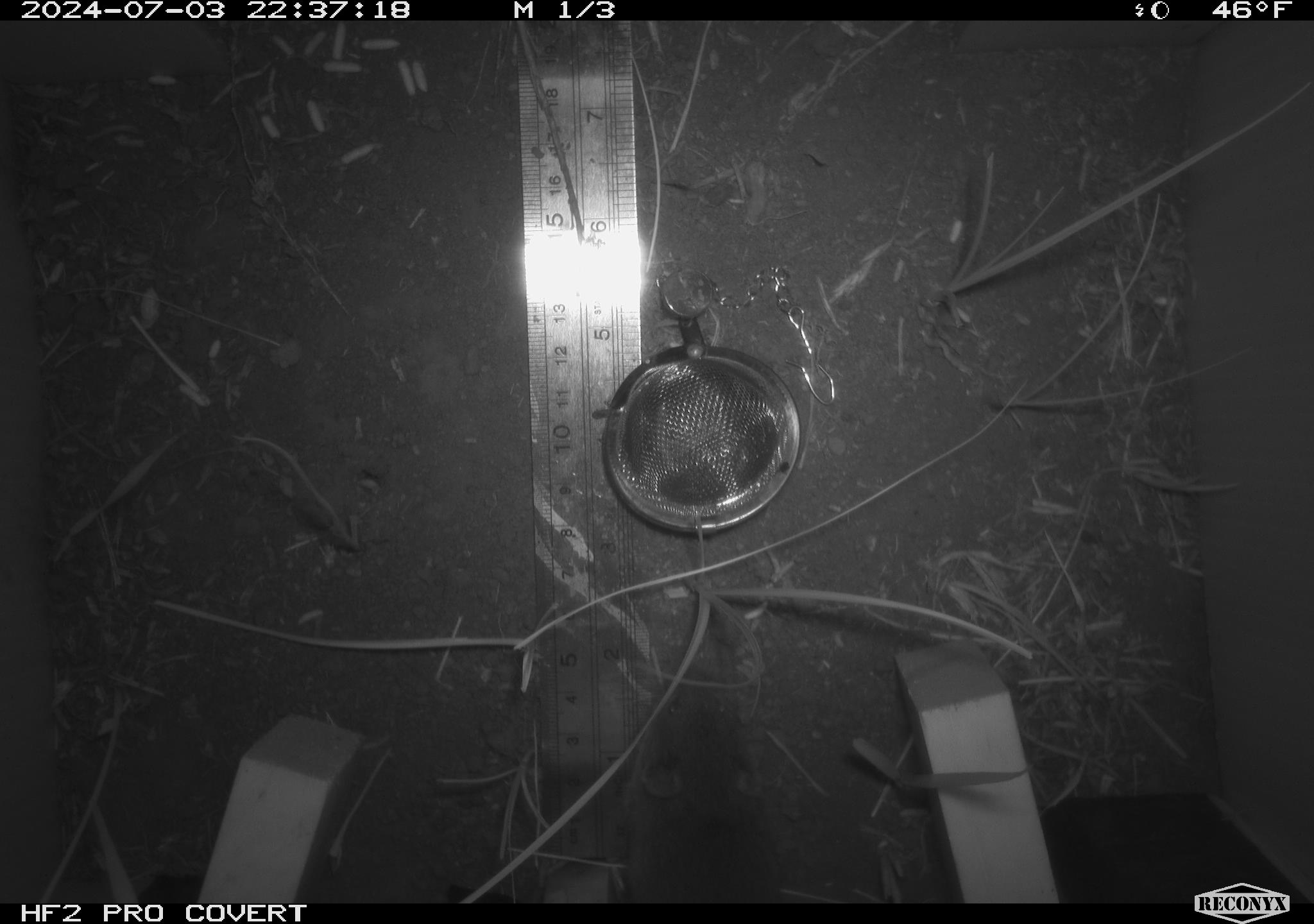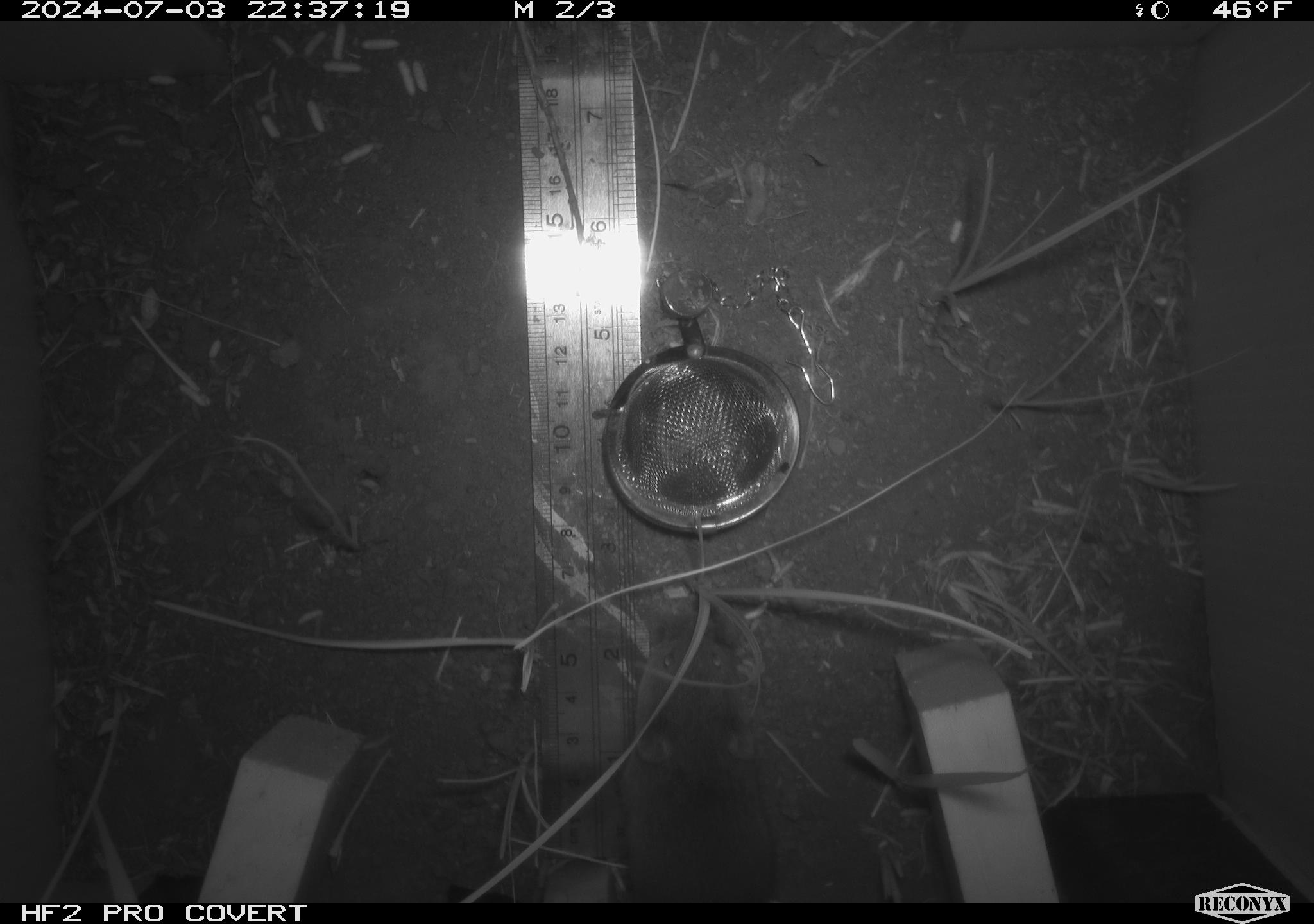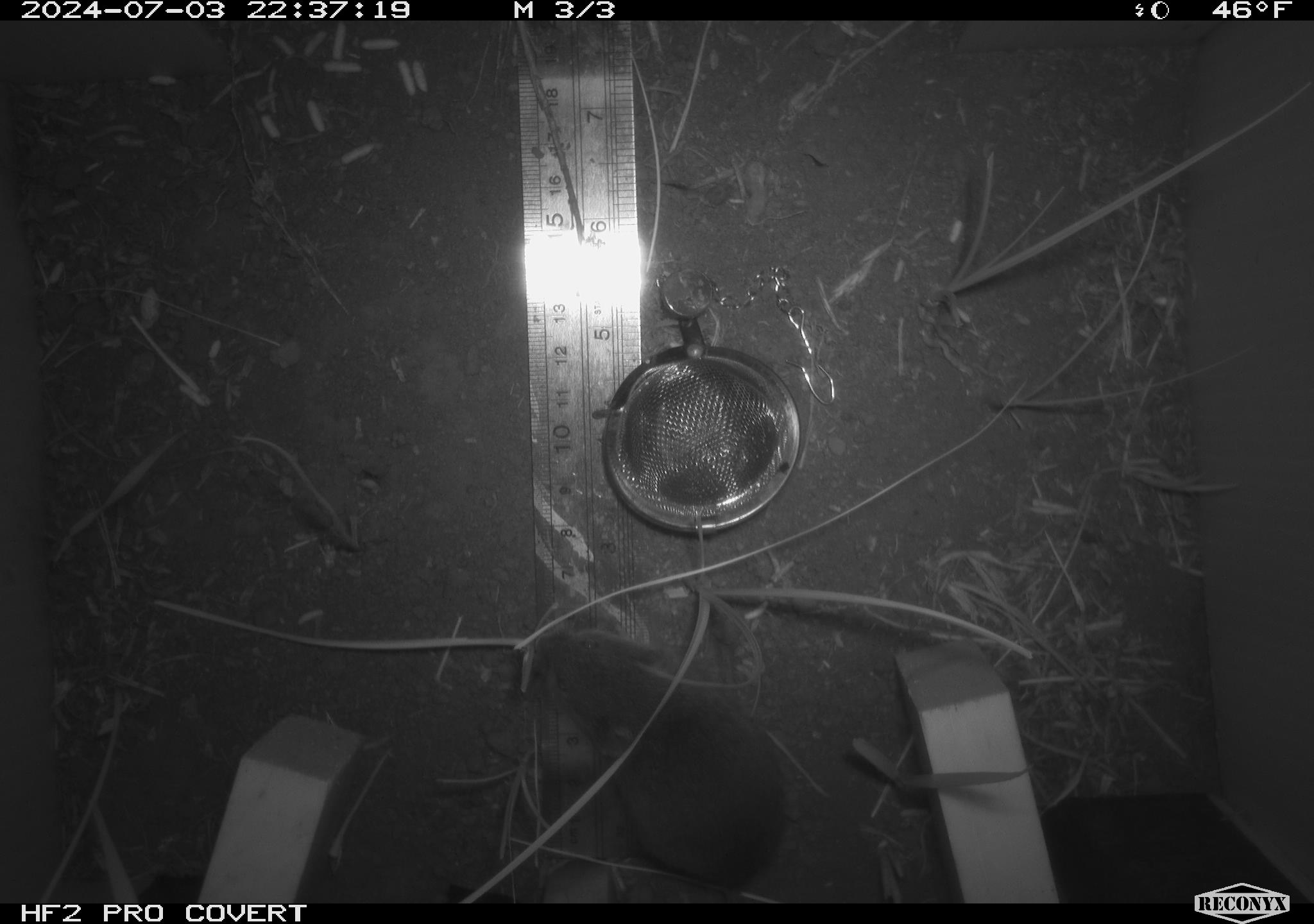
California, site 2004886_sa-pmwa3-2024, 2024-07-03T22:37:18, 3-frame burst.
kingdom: Animalia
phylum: Chordata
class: Mammalia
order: Rodentia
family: Cricetidae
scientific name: Arvicolinae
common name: voles, lemmings, and muskrats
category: arvicolinae subfamily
Arvicolinae subfamily (voles, lemmings, and muskrats) (Arvicolinae).